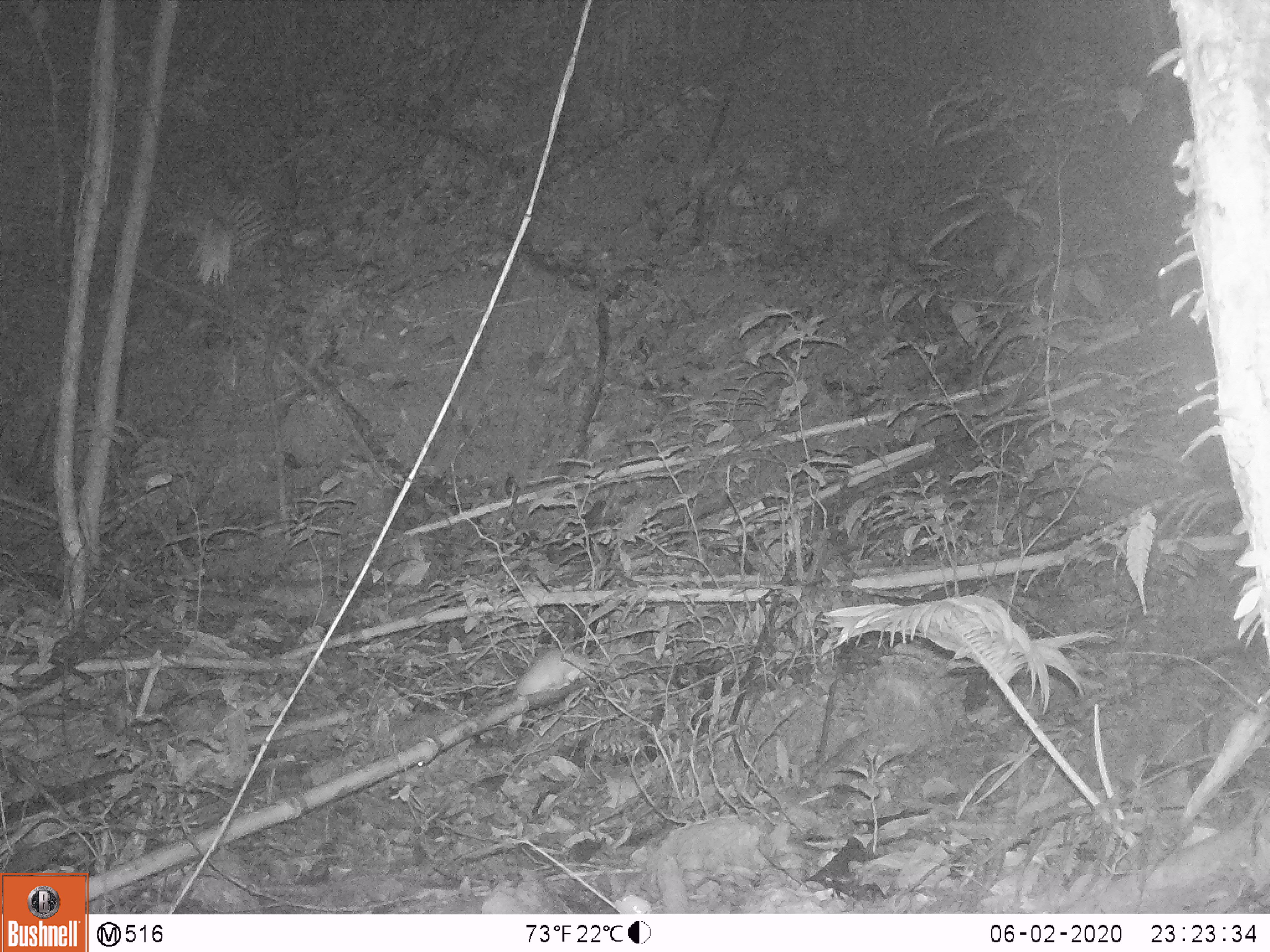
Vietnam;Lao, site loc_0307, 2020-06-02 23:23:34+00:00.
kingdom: Animalia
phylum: Chordata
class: Mammalia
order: Rodentia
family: Muridae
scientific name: Muridae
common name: old-world mice and rats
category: unidentified murid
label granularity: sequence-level